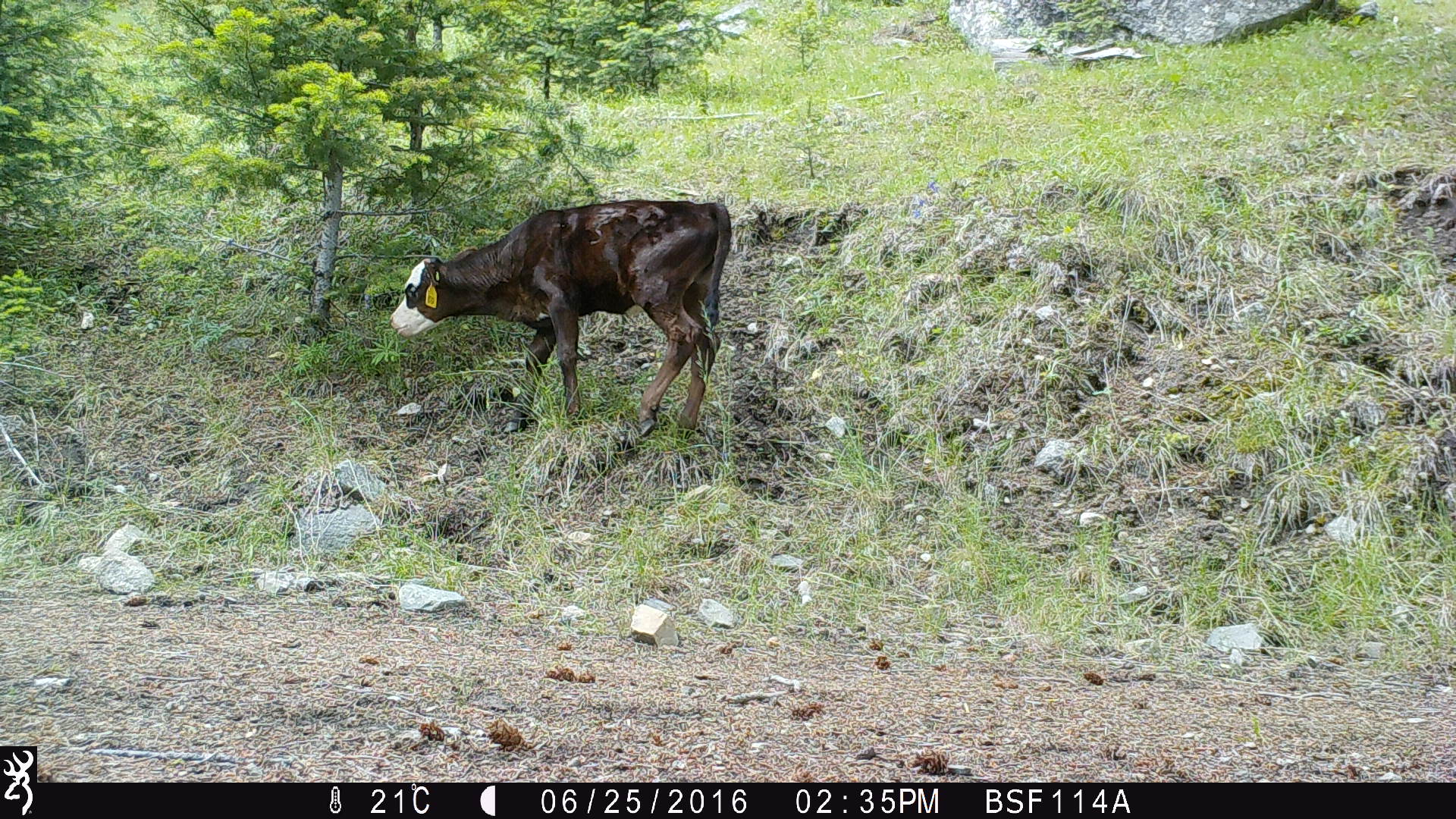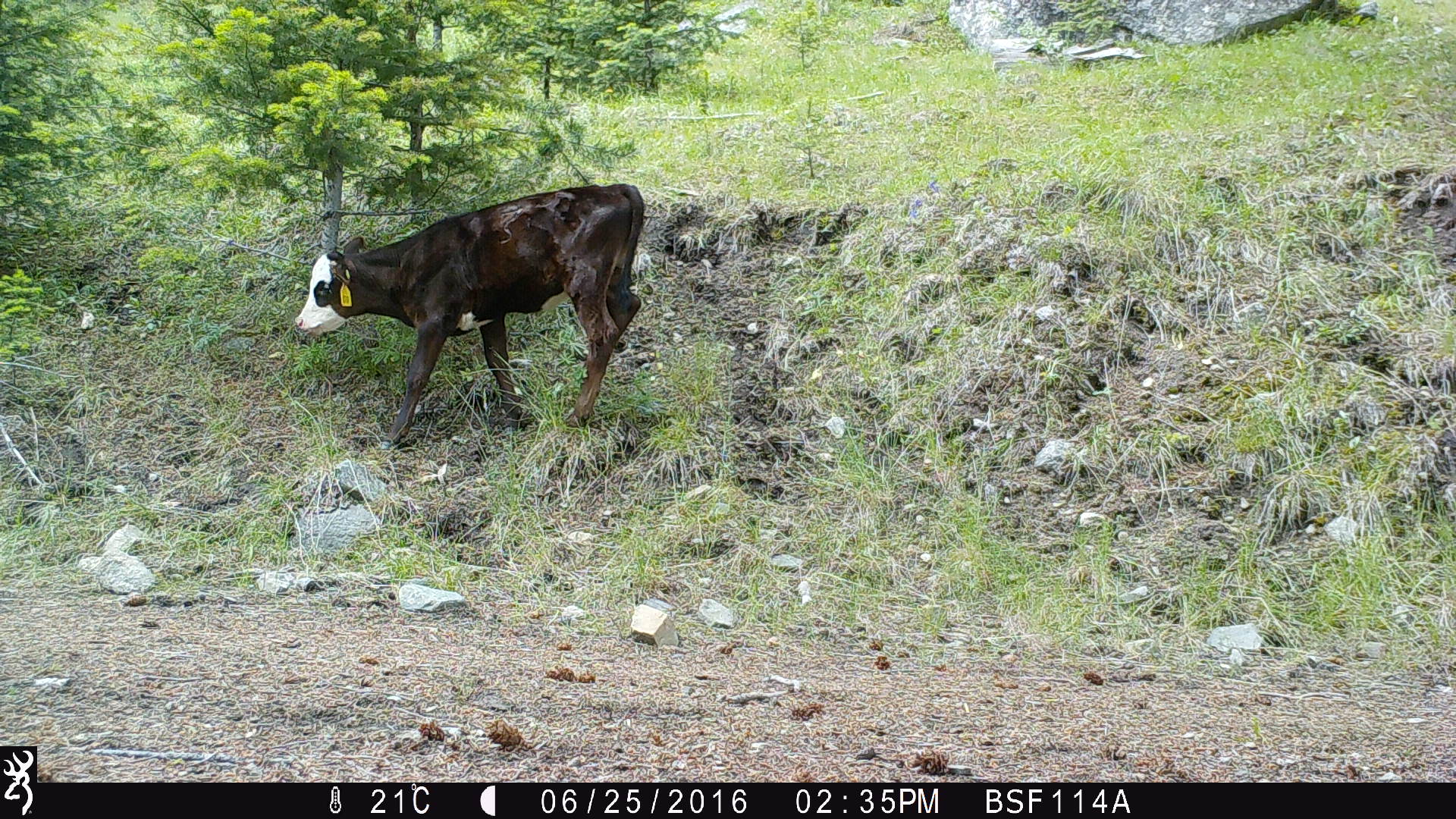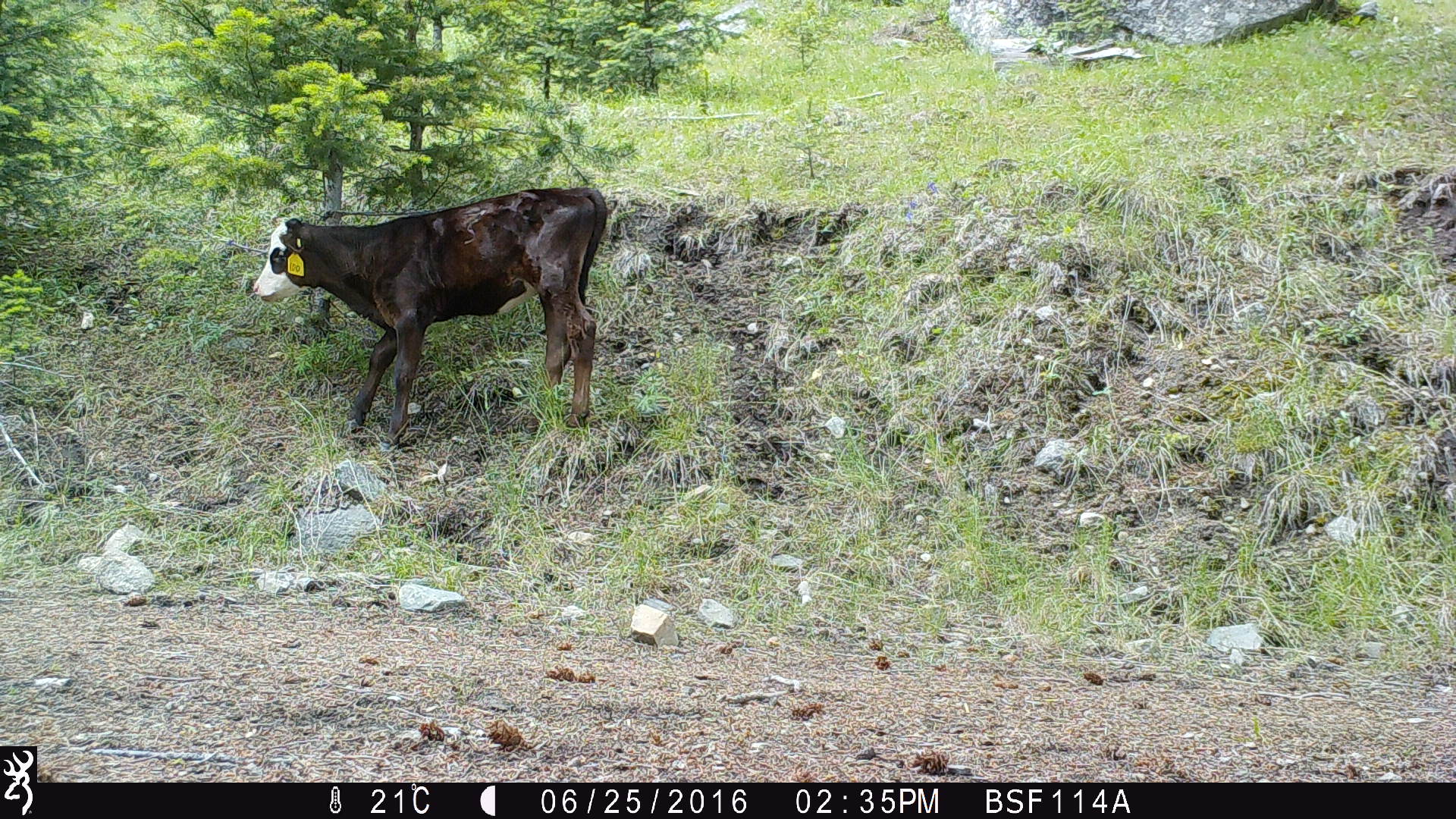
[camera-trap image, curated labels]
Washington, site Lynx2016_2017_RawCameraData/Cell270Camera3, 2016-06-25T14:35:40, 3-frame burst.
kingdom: Animalia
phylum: Chordata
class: Mammalia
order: Artiodactyla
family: Bovidae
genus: Bos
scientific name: Bos taurus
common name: domestic cattle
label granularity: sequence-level